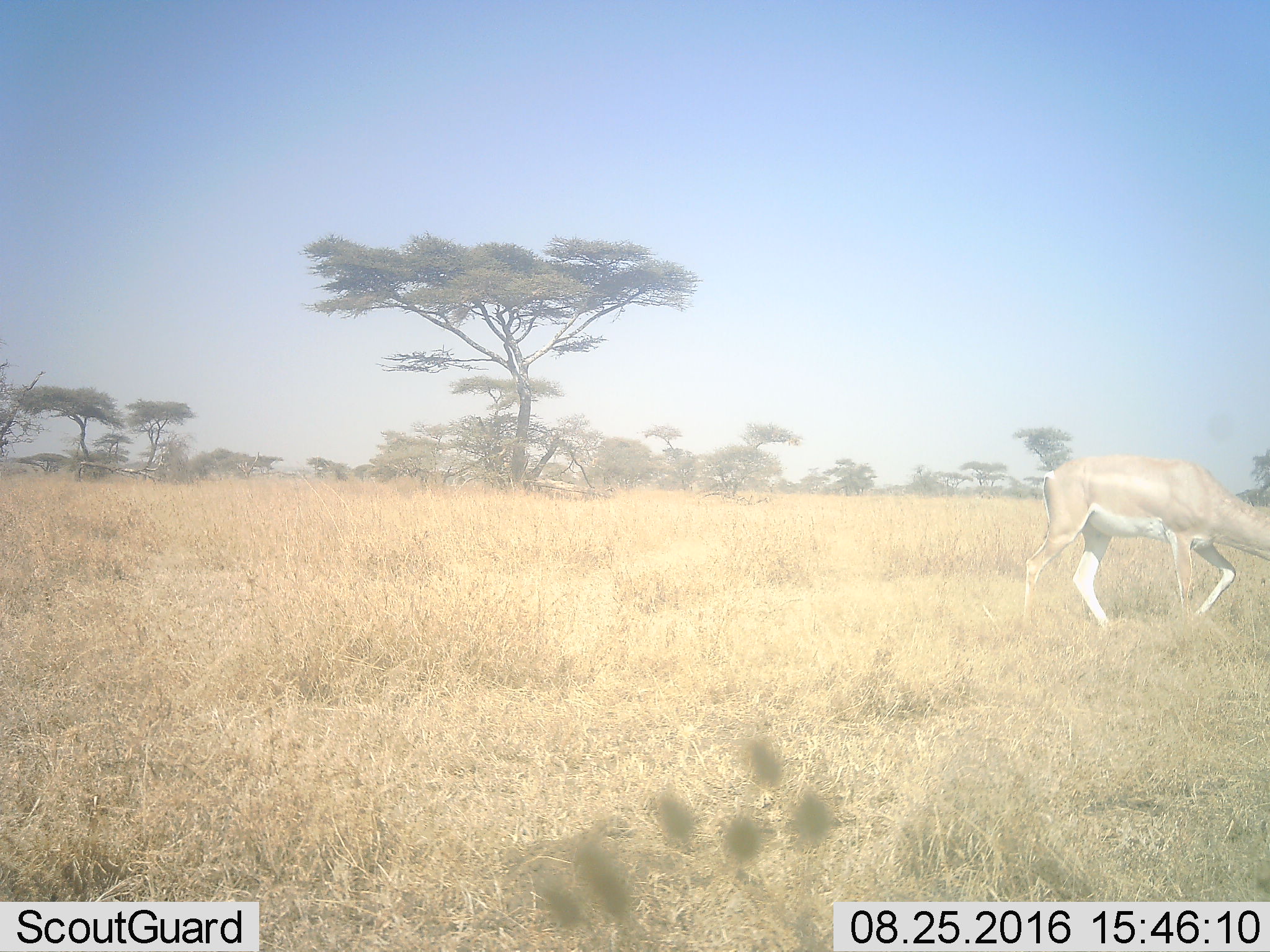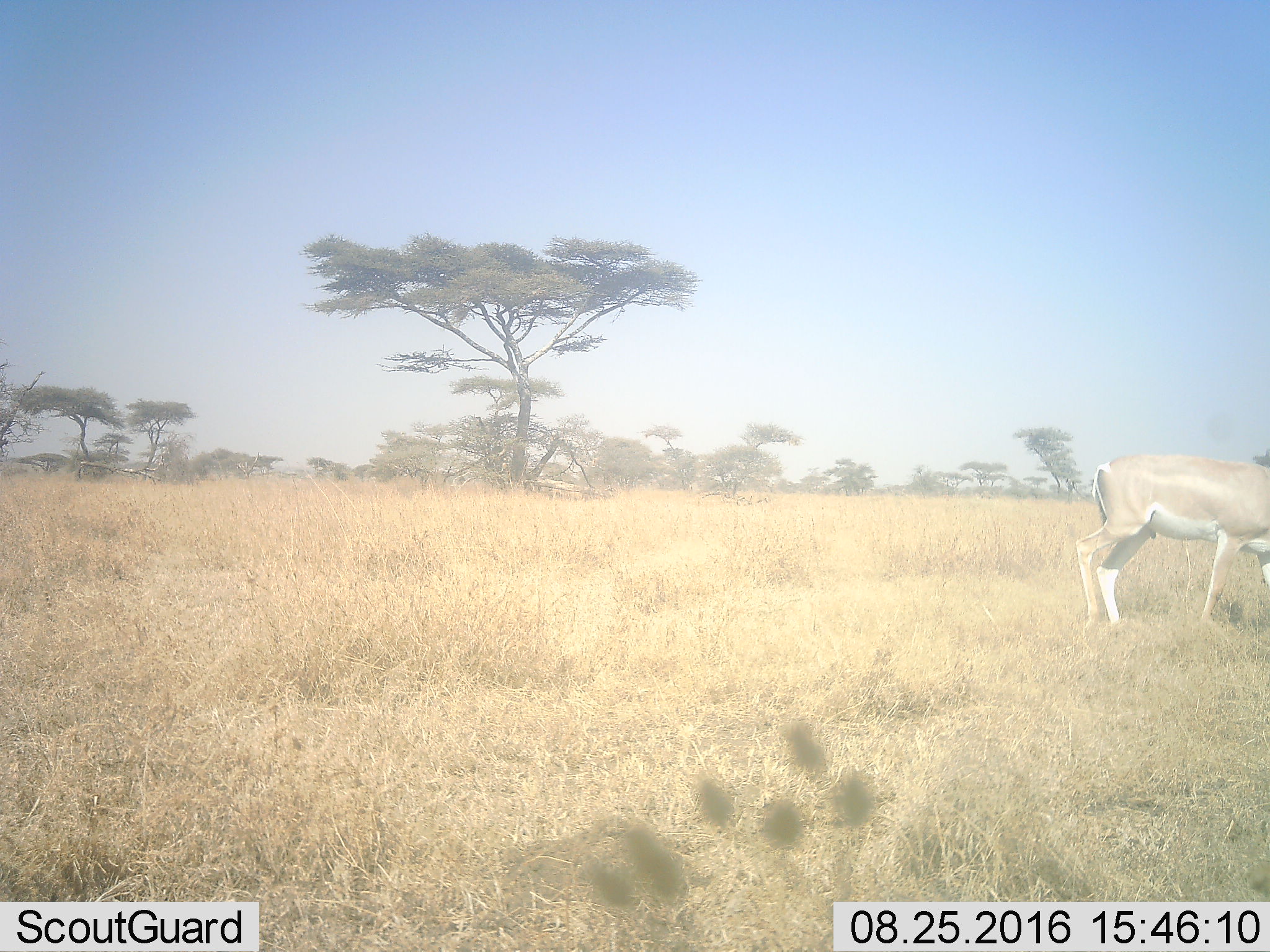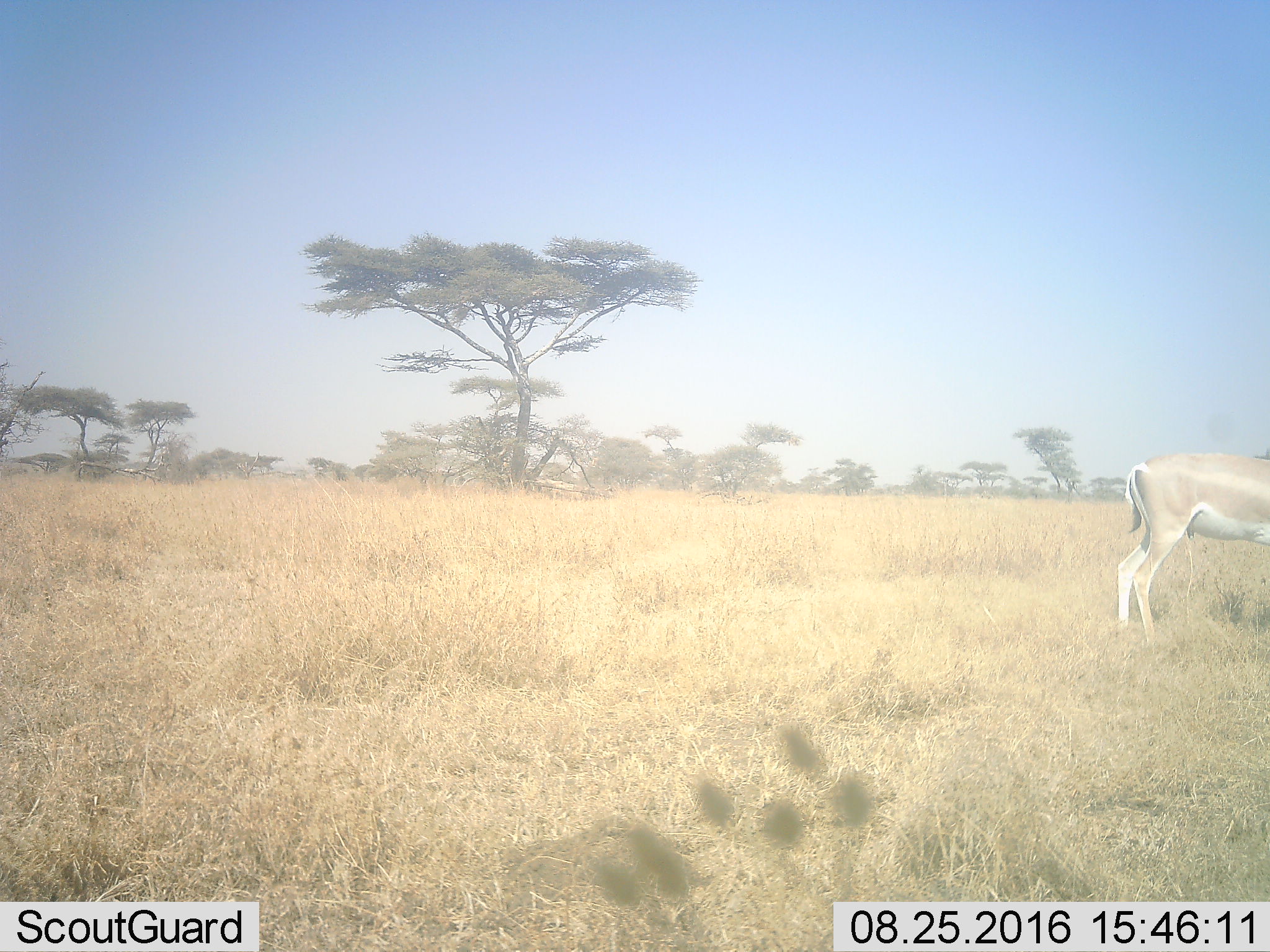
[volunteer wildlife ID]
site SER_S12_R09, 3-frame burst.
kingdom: Animalia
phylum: Chordata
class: Mammalia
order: Artiodactyla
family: Bovidae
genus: Nanger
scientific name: Nanger granti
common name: grant's gazelle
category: gazellegrants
Gazellegrants (grant's gazelle) (Nanger granti), count 1. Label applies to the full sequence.